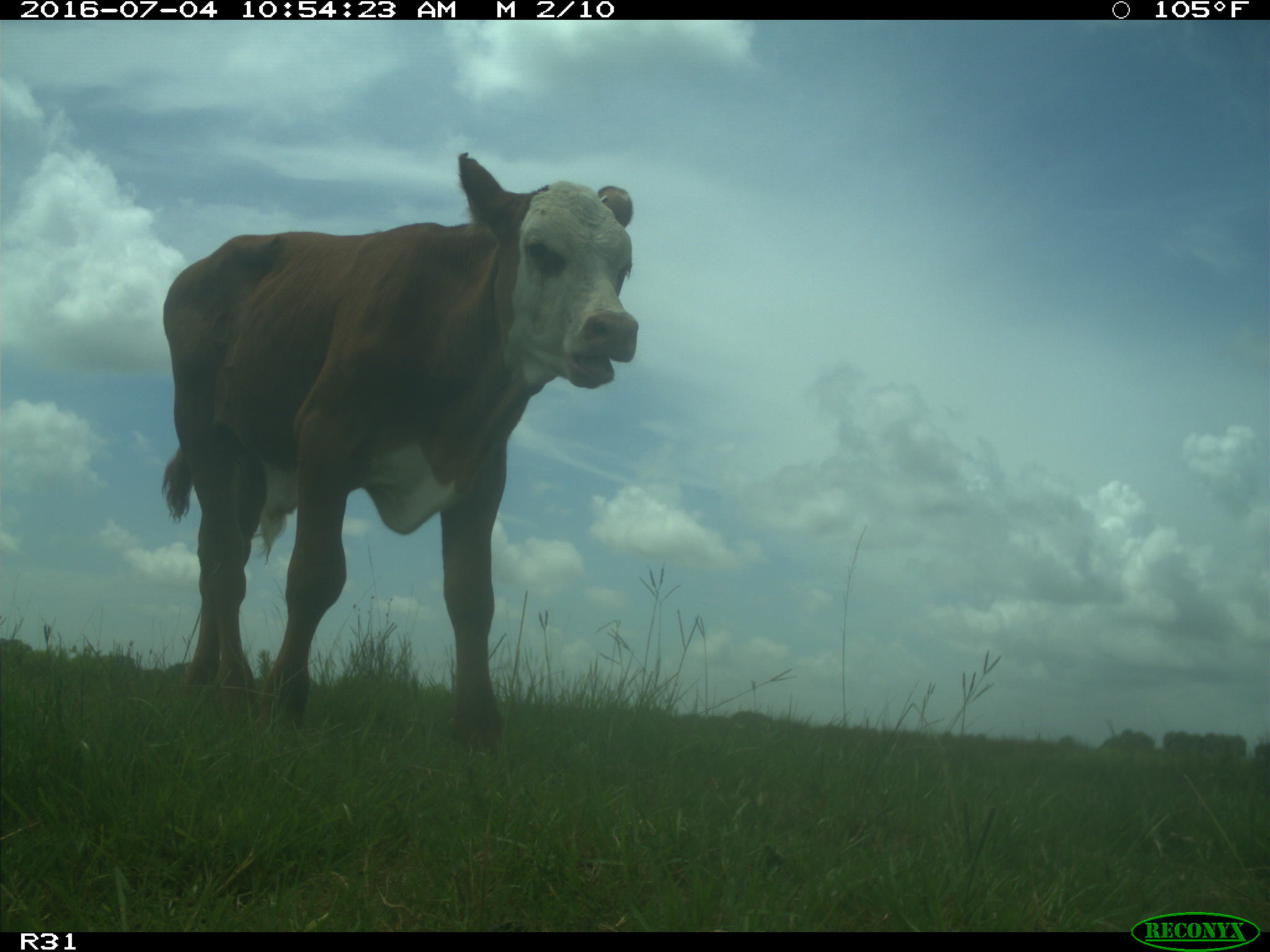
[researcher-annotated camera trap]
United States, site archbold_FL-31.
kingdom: Animalia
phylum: Chordata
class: Mammalia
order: Artiodactyla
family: Bovidae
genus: Bos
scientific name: Bos taurus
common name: domestic cow